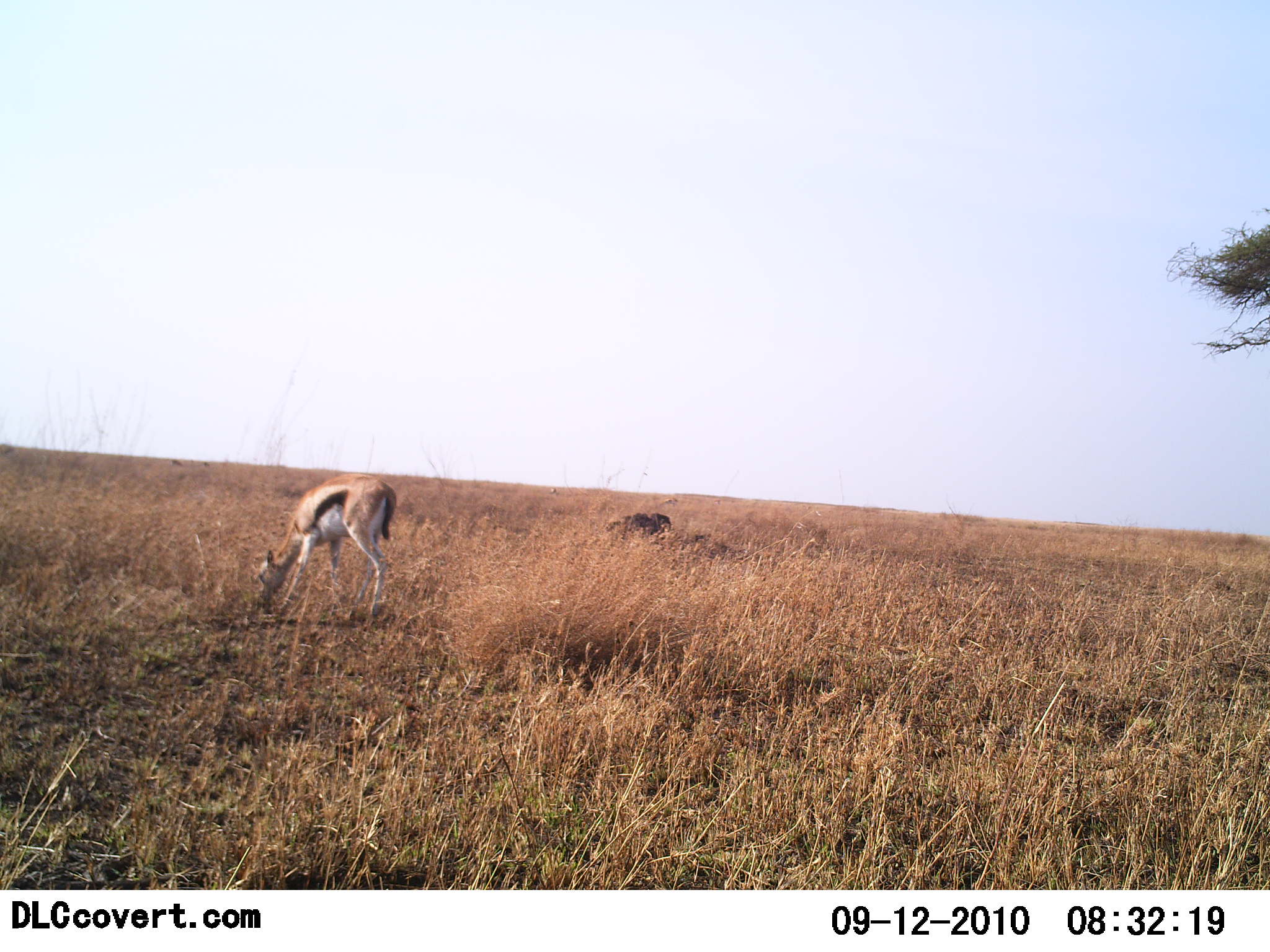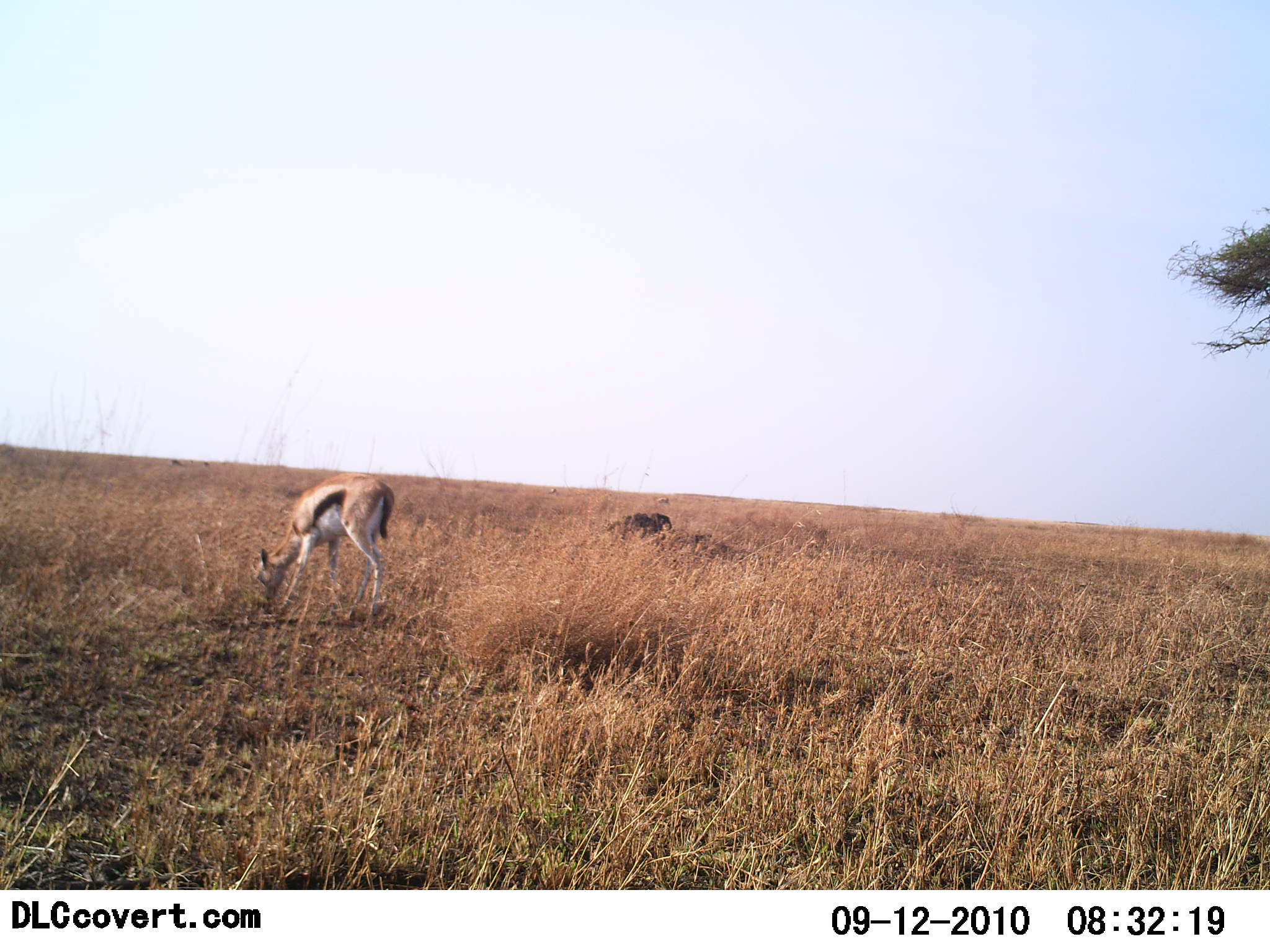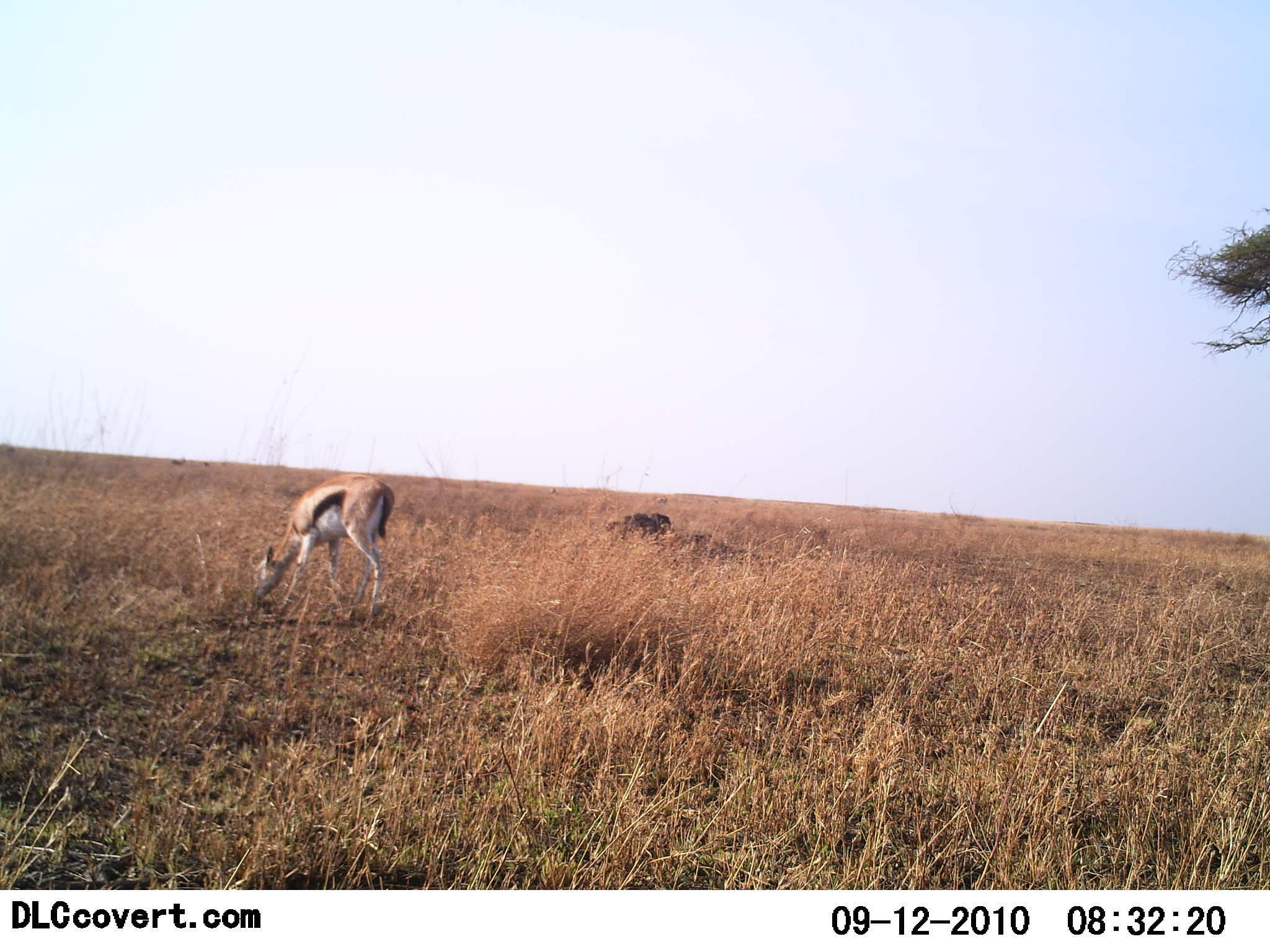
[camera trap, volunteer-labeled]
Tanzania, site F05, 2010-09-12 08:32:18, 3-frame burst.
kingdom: Animalia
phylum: Chordata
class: Mammalia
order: Artiodactyla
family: Bovidae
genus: Eudorcas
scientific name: Eudorcas thomsonii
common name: thomson's gazelle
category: gazellethomsons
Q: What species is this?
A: Gazellethomsons (thomson's gazelle) (Eudorcas thomsonii).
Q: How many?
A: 1.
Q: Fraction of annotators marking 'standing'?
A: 13%.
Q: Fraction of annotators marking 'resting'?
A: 0%.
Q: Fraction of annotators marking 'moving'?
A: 0%.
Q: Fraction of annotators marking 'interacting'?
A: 0%.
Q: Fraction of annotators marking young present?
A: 7%.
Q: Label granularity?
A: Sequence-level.